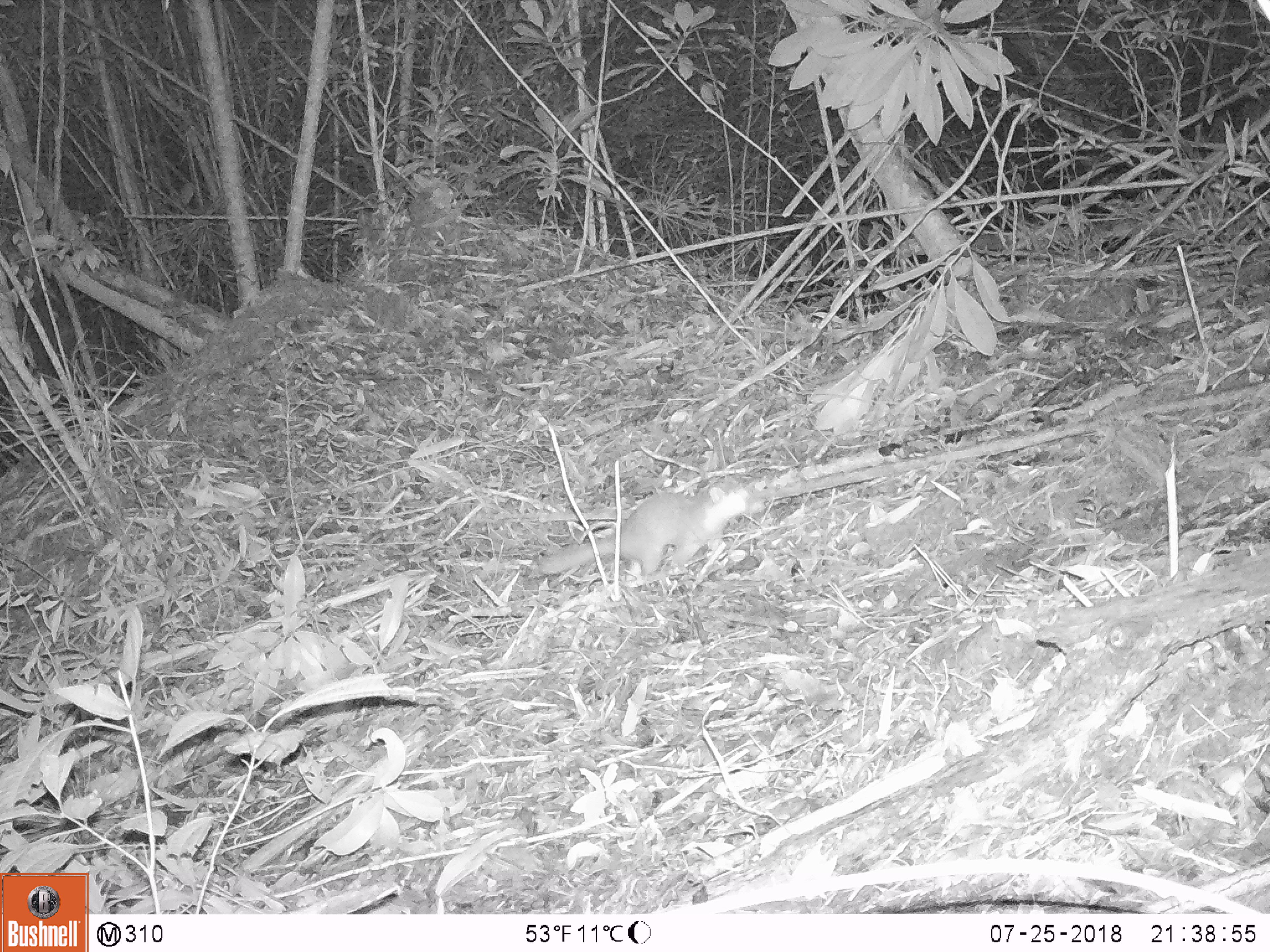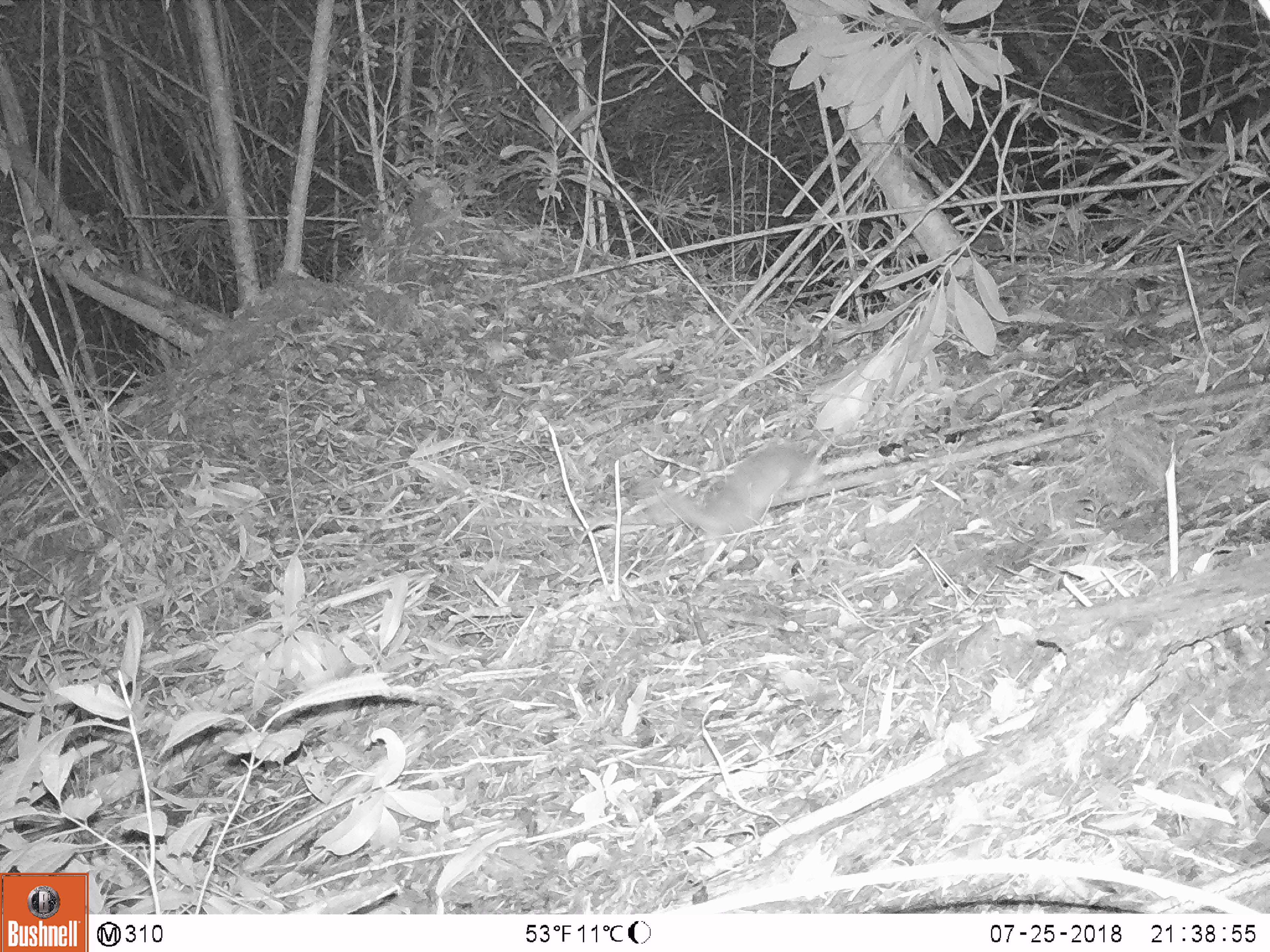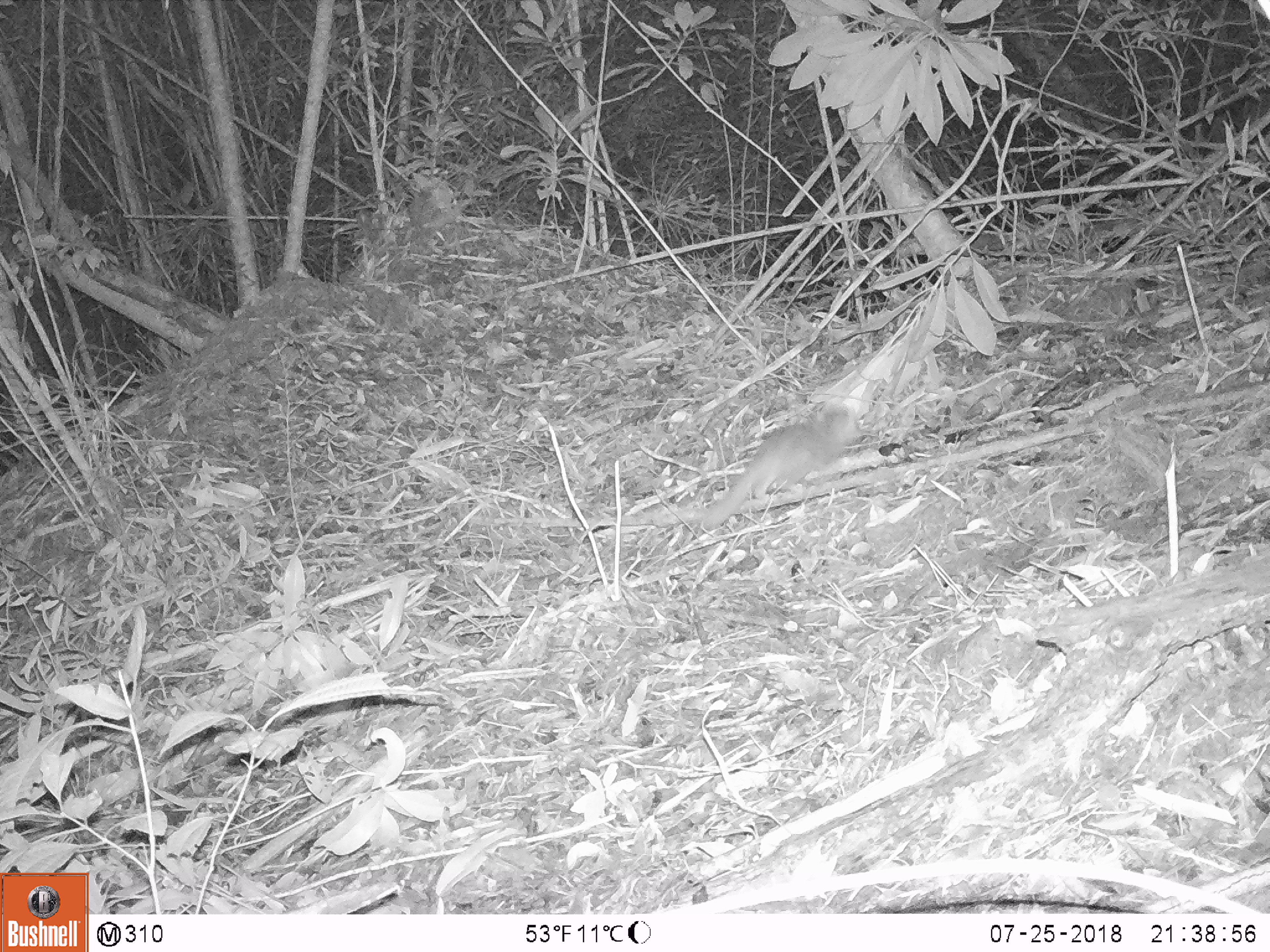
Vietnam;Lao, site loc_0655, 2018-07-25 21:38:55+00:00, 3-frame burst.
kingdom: Animalia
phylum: Chordata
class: Mammalia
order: Carnivora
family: Mustelidae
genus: Melogale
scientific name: Melogale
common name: ferret badger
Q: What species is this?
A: Ferret badger (Melogale).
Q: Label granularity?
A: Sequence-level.